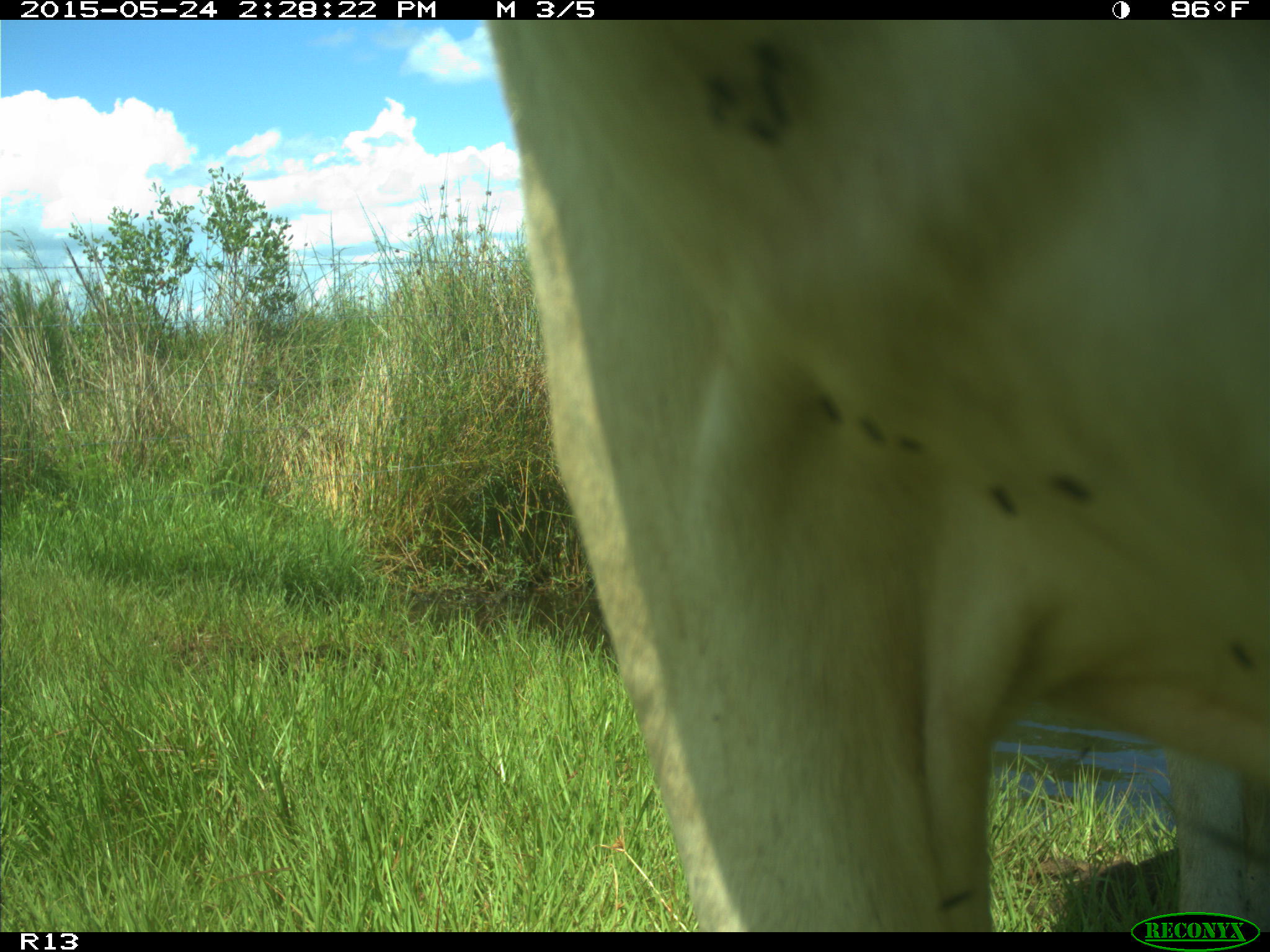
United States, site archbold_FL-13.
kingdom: Animalia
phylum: Chordata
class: Mammalia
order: Artiodactyla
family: Bovidae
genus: Bos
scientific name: Bos taurus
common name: domestic cow